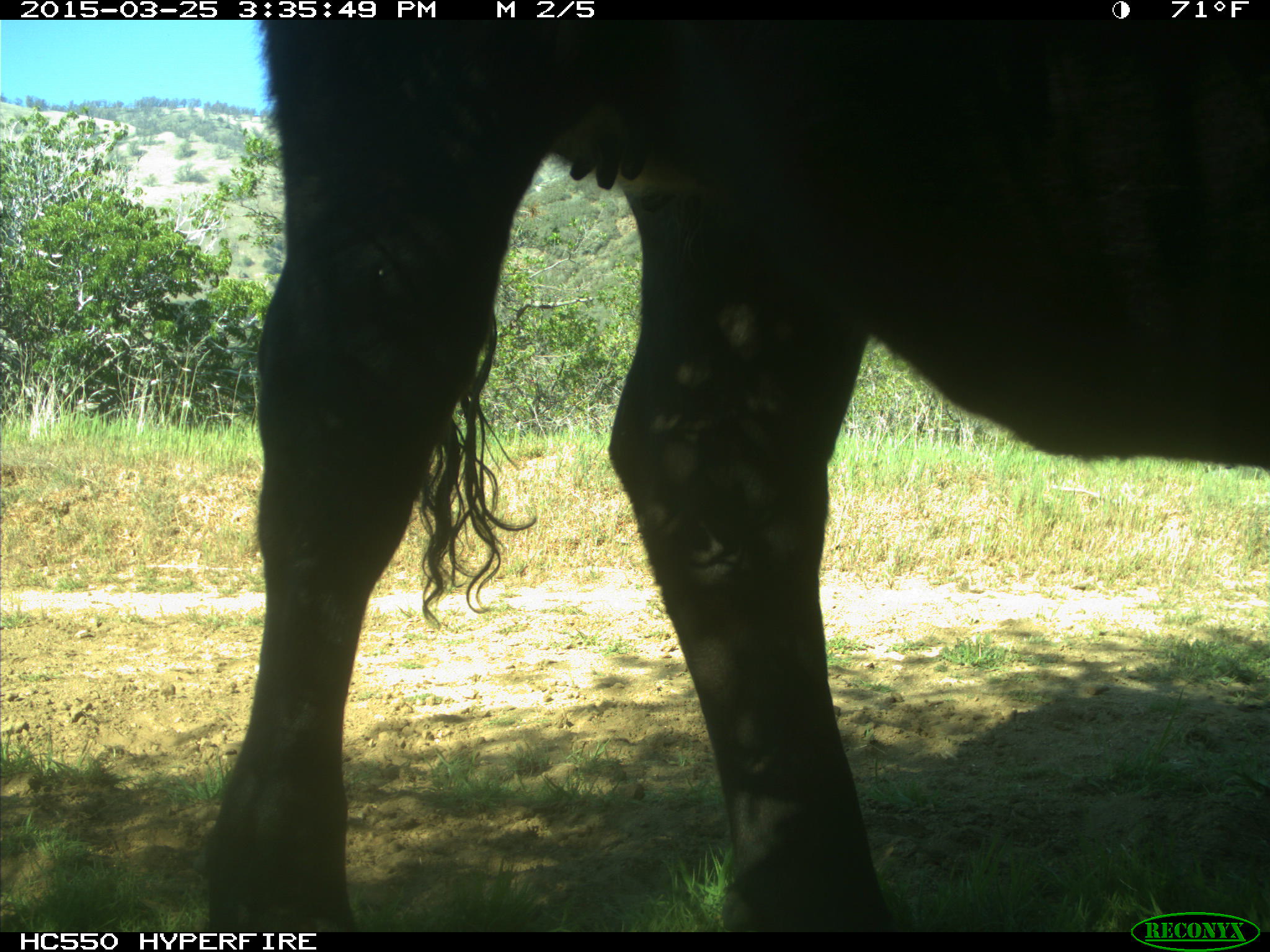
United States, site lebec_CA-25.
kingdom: Animalia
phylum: Chordata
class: Mammalia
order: Artiodactyla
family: Bovidae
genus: Bos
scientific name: Bos taurus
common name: domestic cow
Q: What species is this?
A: Bos taurus (domestic cow).